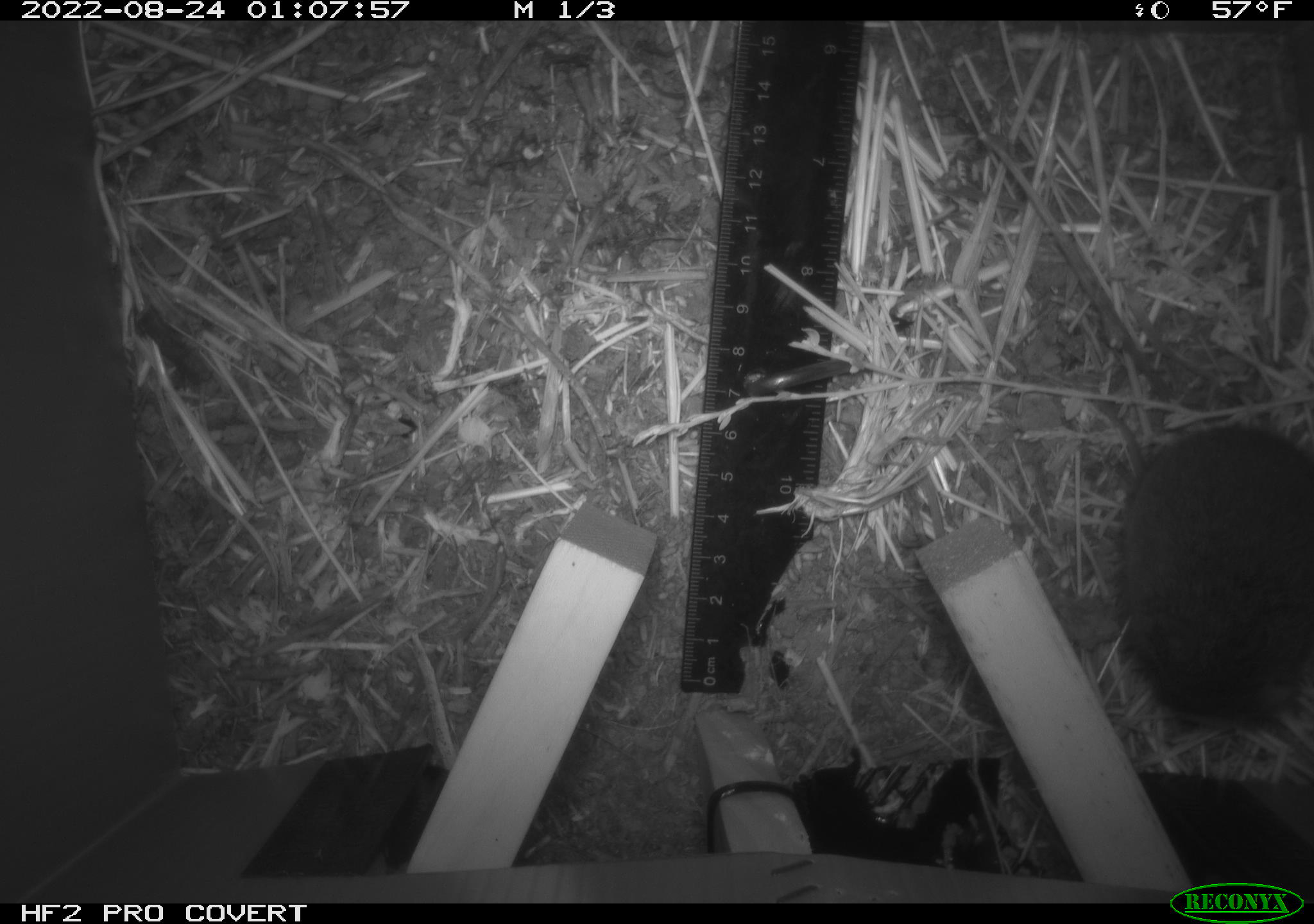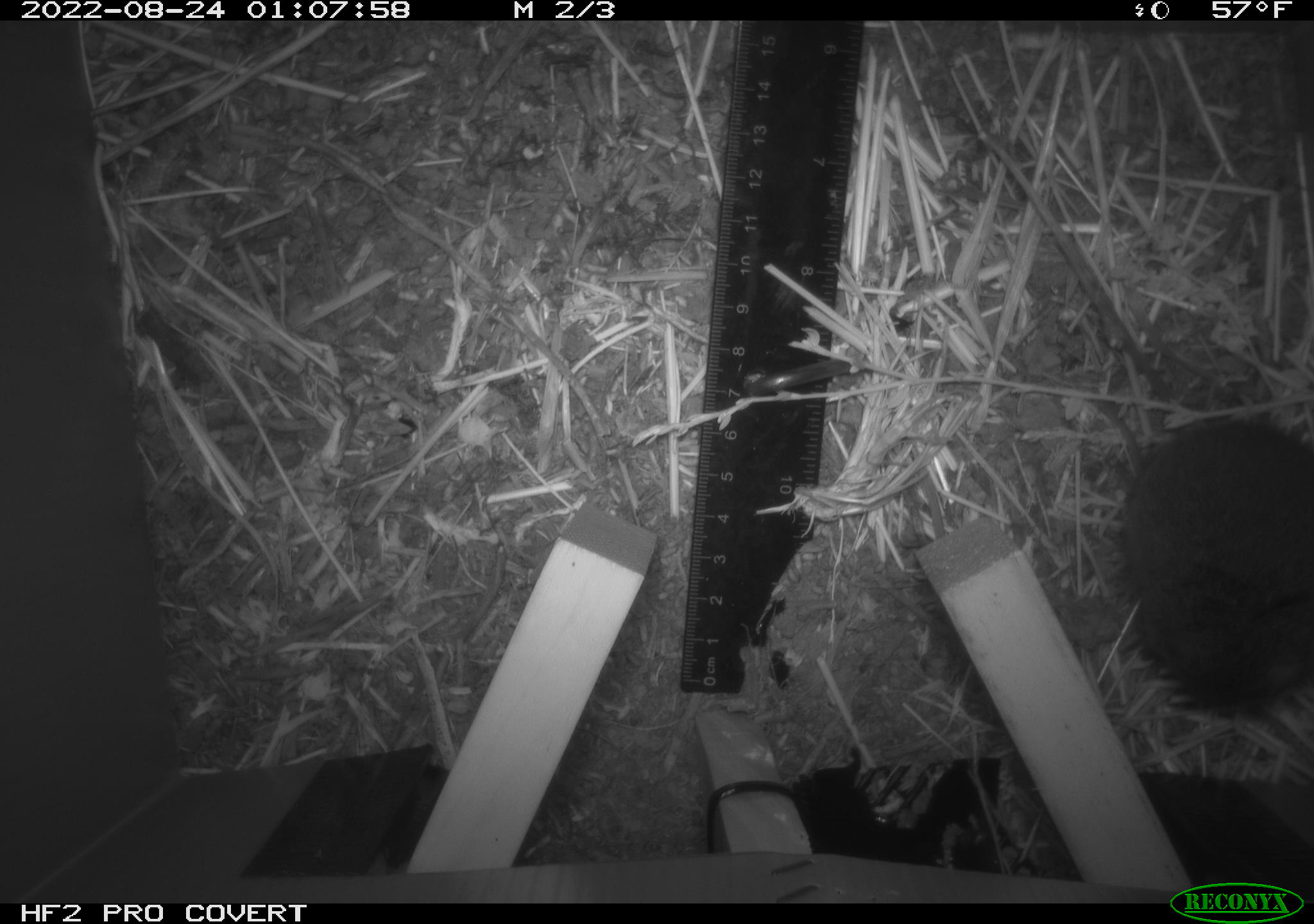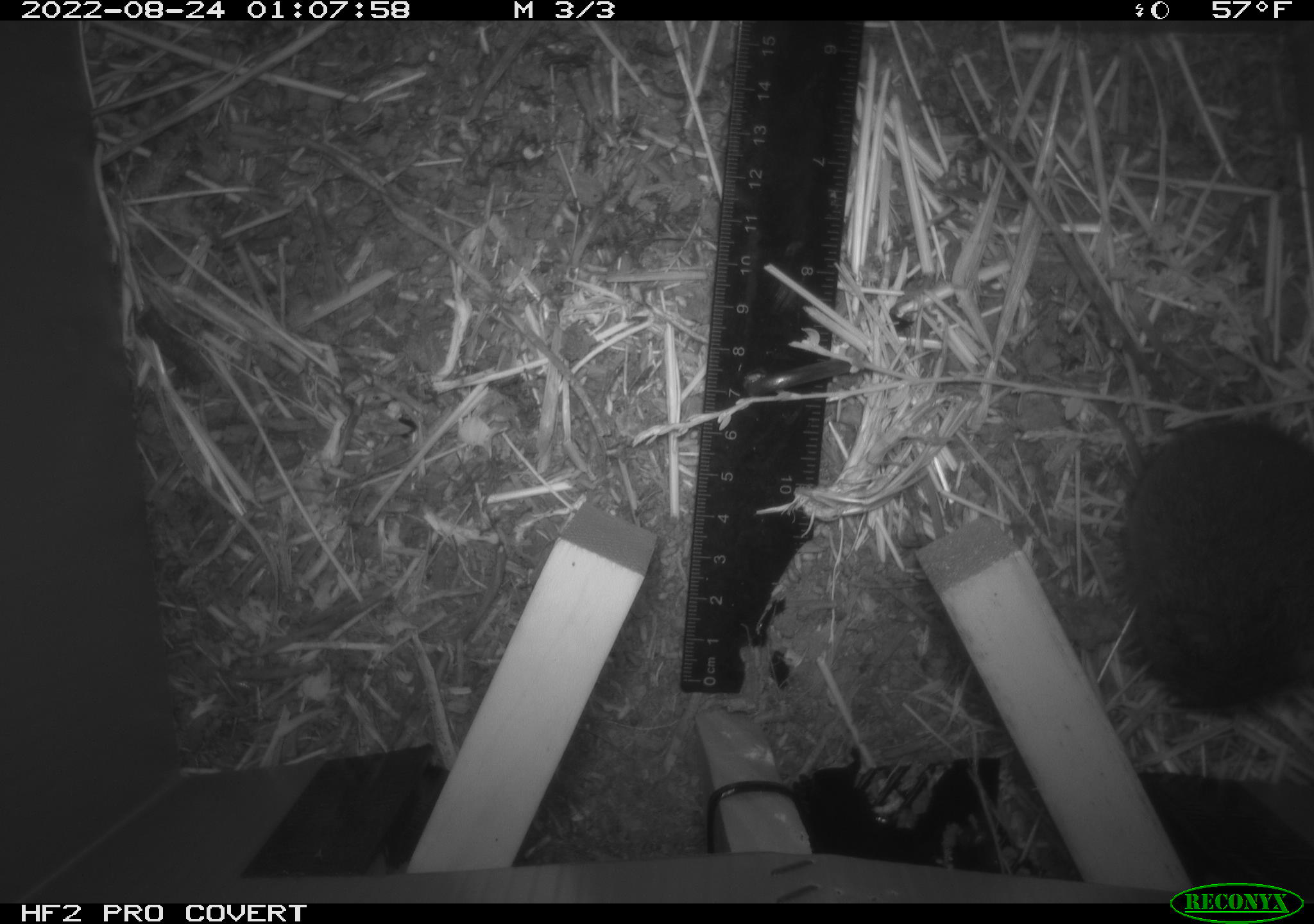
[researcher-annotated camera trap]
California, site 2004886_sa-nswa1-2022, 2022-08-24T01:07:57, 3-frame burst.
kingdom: Animalia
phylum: Chordata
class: Mammalia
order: Rodentia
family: Cricetidae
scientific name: Cricetidae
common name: hamsters, voles, lemmings, and allies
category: cricetidae family